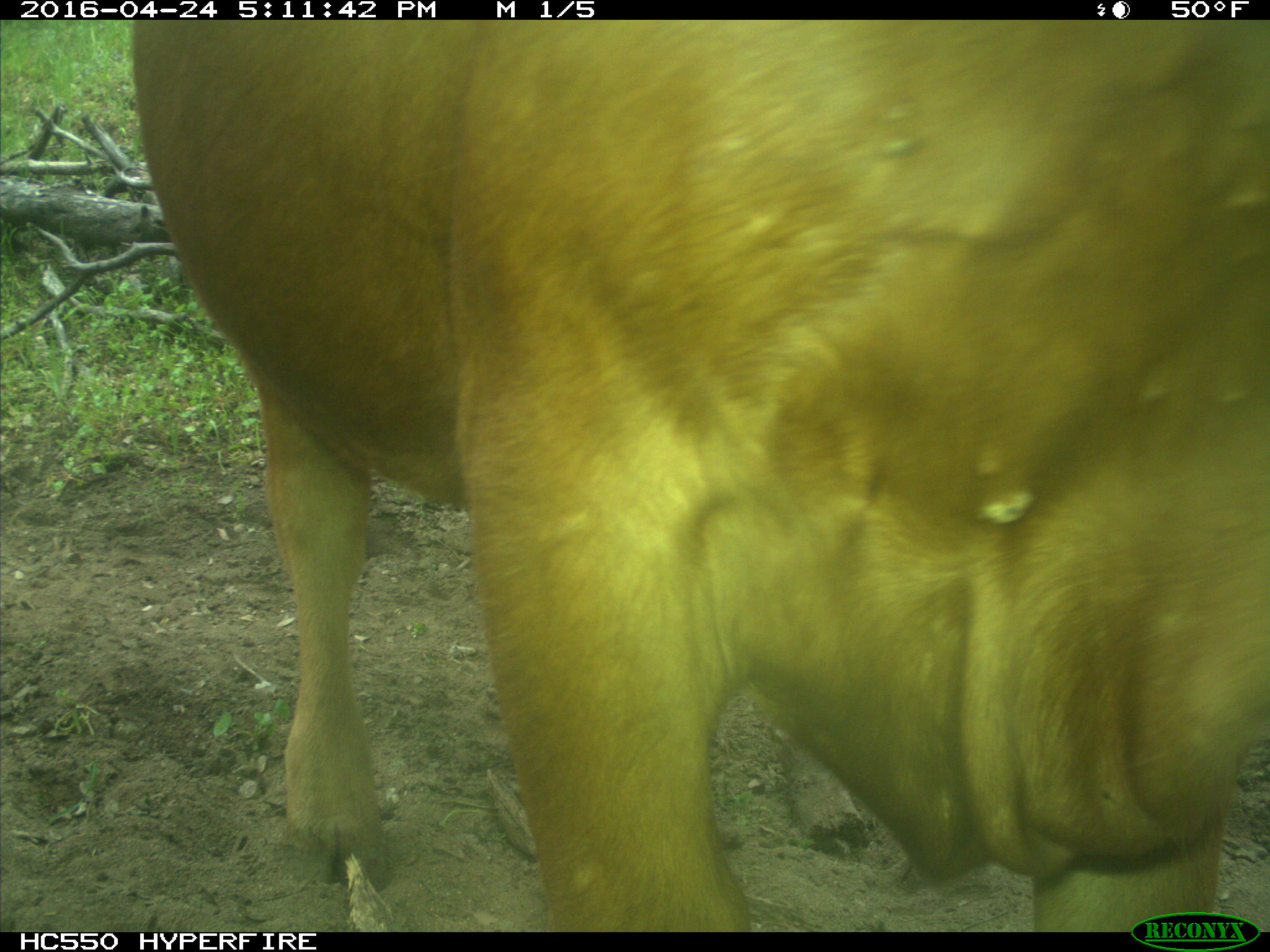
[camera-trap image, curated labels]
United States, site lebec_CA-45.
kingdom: Animalia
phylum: Chordata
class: Mammalia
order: Artiodactyla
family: Bovidae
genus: Bos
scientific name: Bos taurus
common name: domestic cow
Bos taurus (domestic cow).